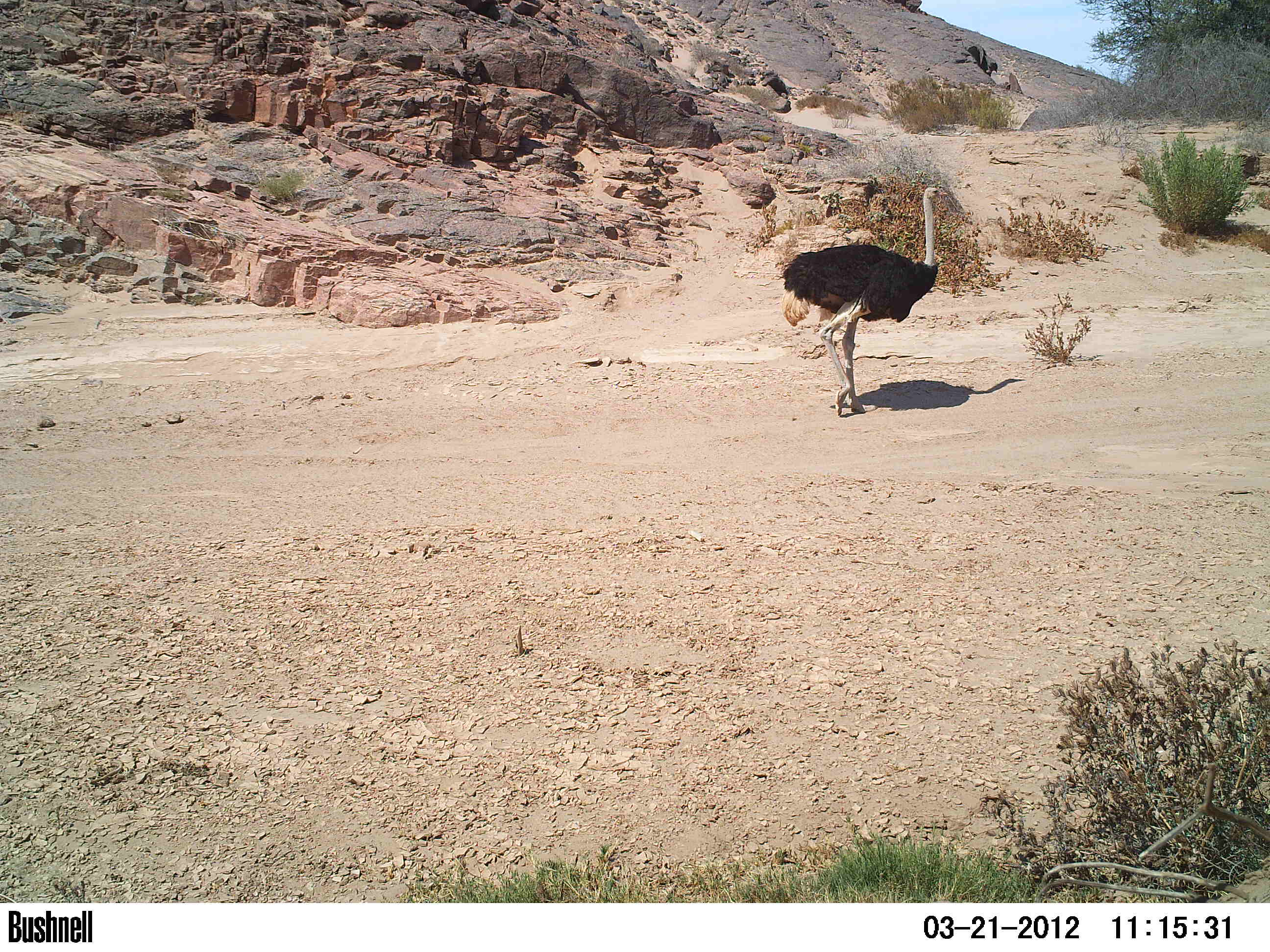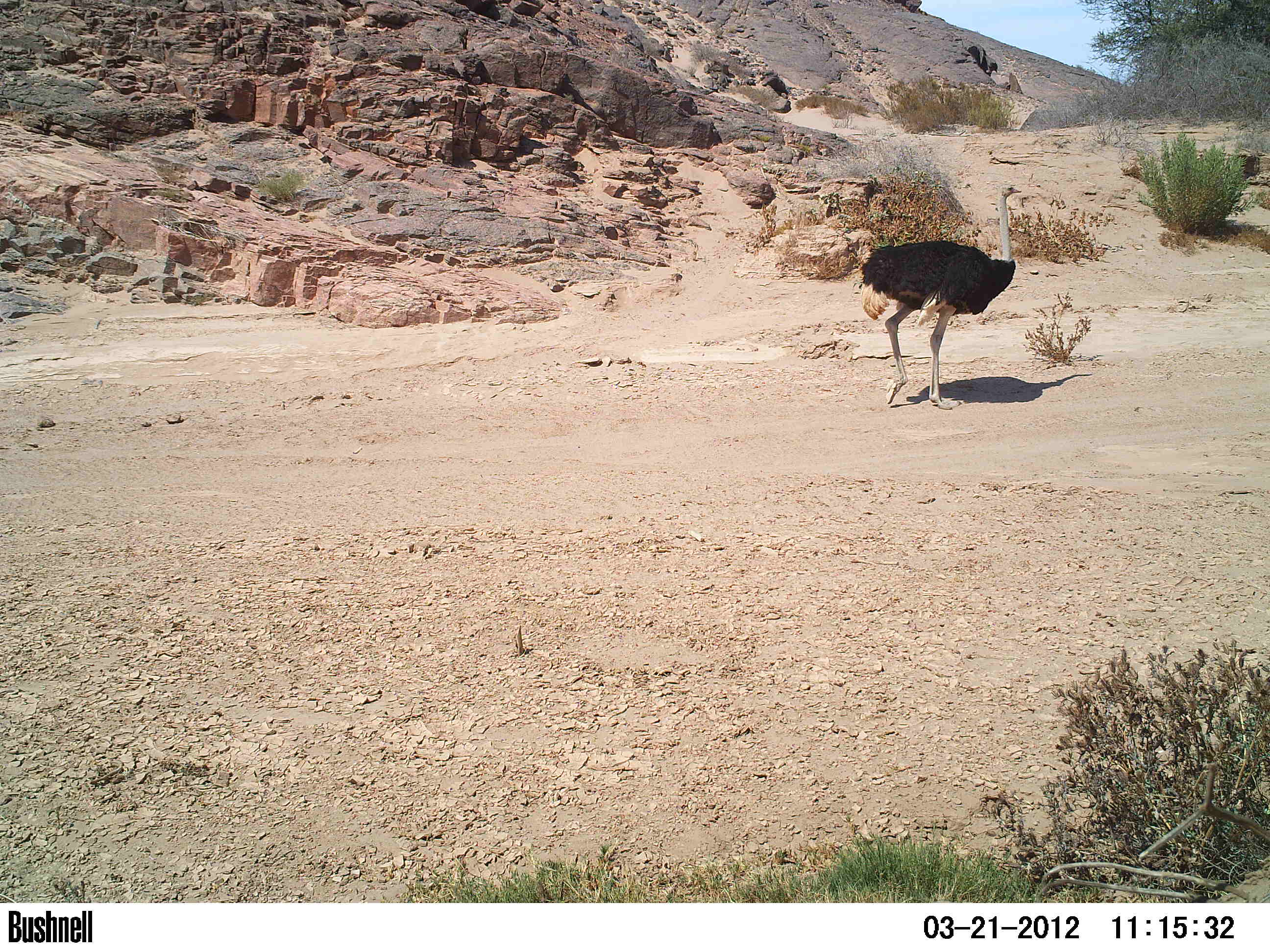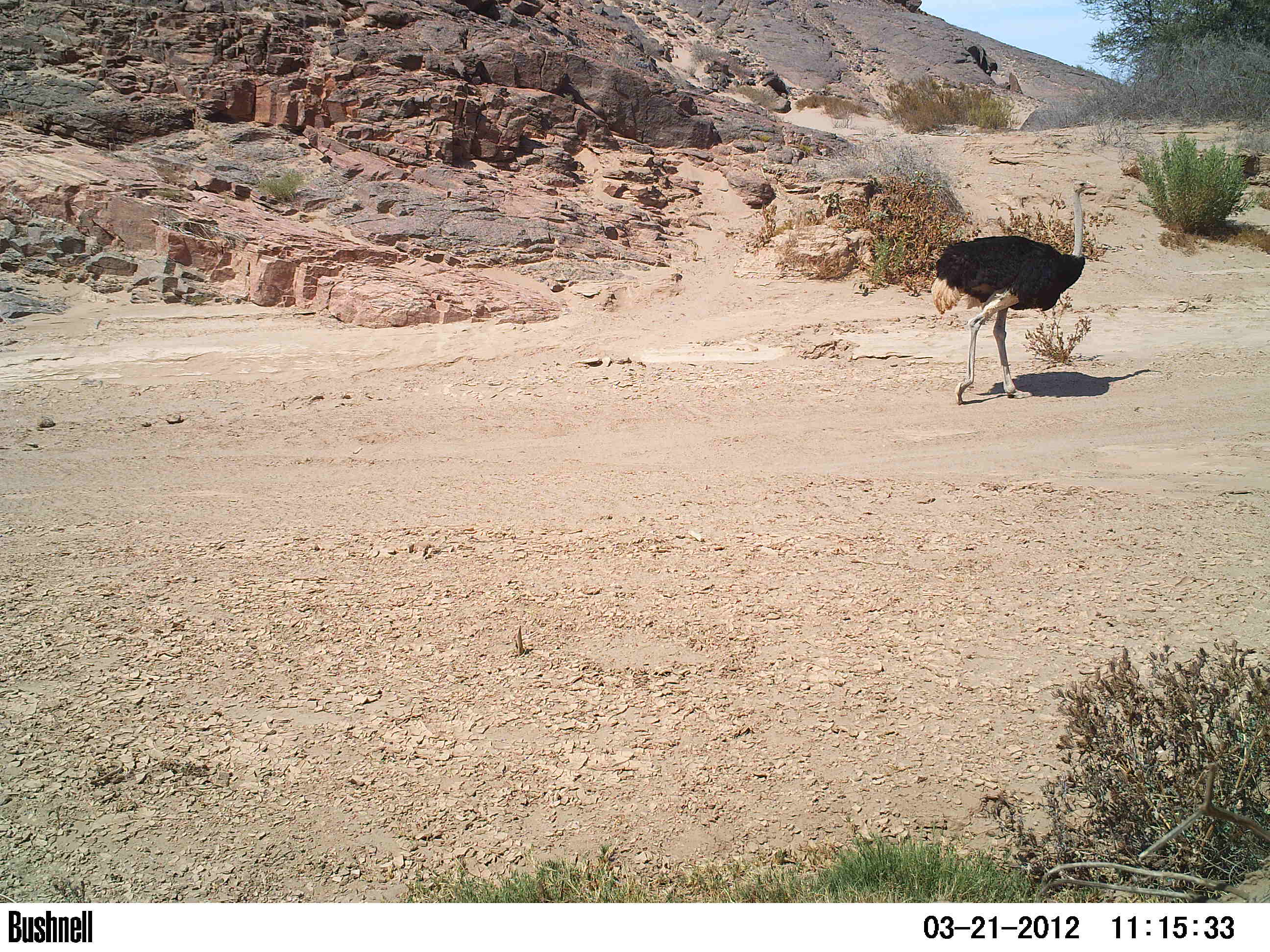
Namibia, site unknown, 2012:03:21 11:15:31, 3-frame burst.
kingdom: Animalia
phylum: Chordata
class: Aves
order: Struthioniformes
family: Struthionidae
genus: Struthio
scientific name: Struthio camelus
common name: common ostrich